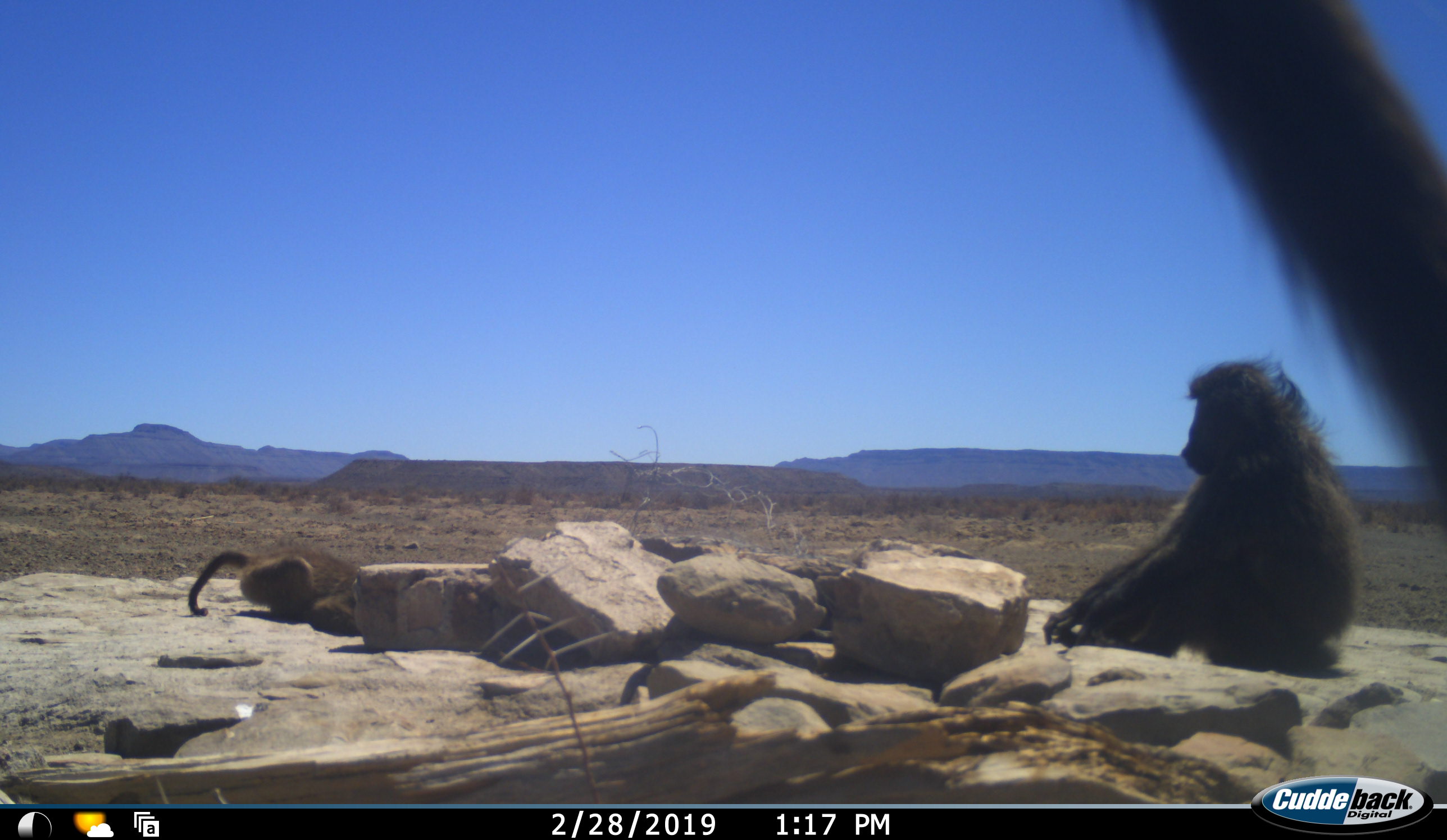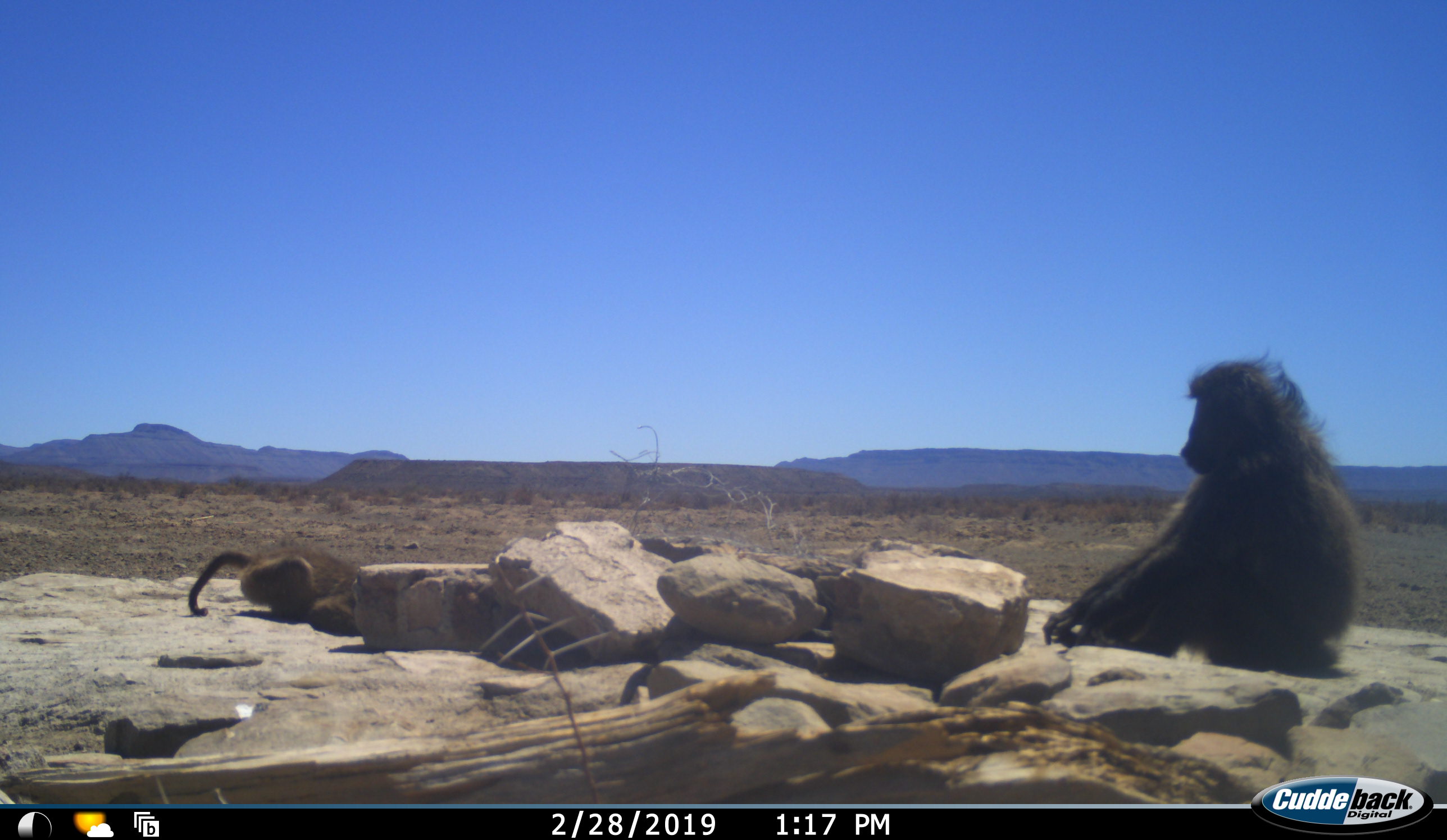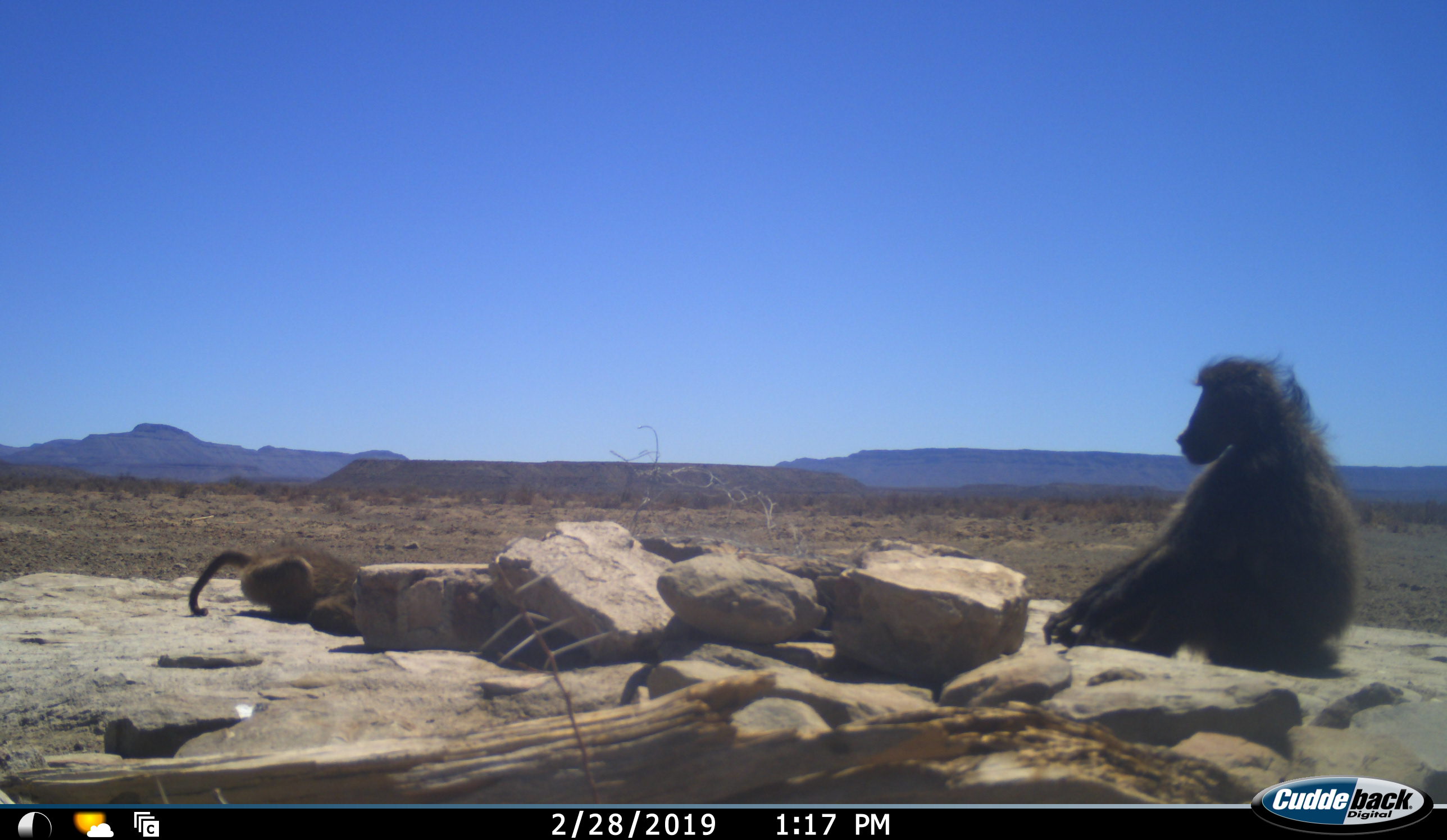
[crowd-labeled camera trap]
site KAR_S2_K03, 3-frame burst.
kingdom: Animalia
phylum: Chordata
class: Mammalia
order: Primates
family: Cercopithecidae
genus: Papio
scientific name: Papio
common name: baboon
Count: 3.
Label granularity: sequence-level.